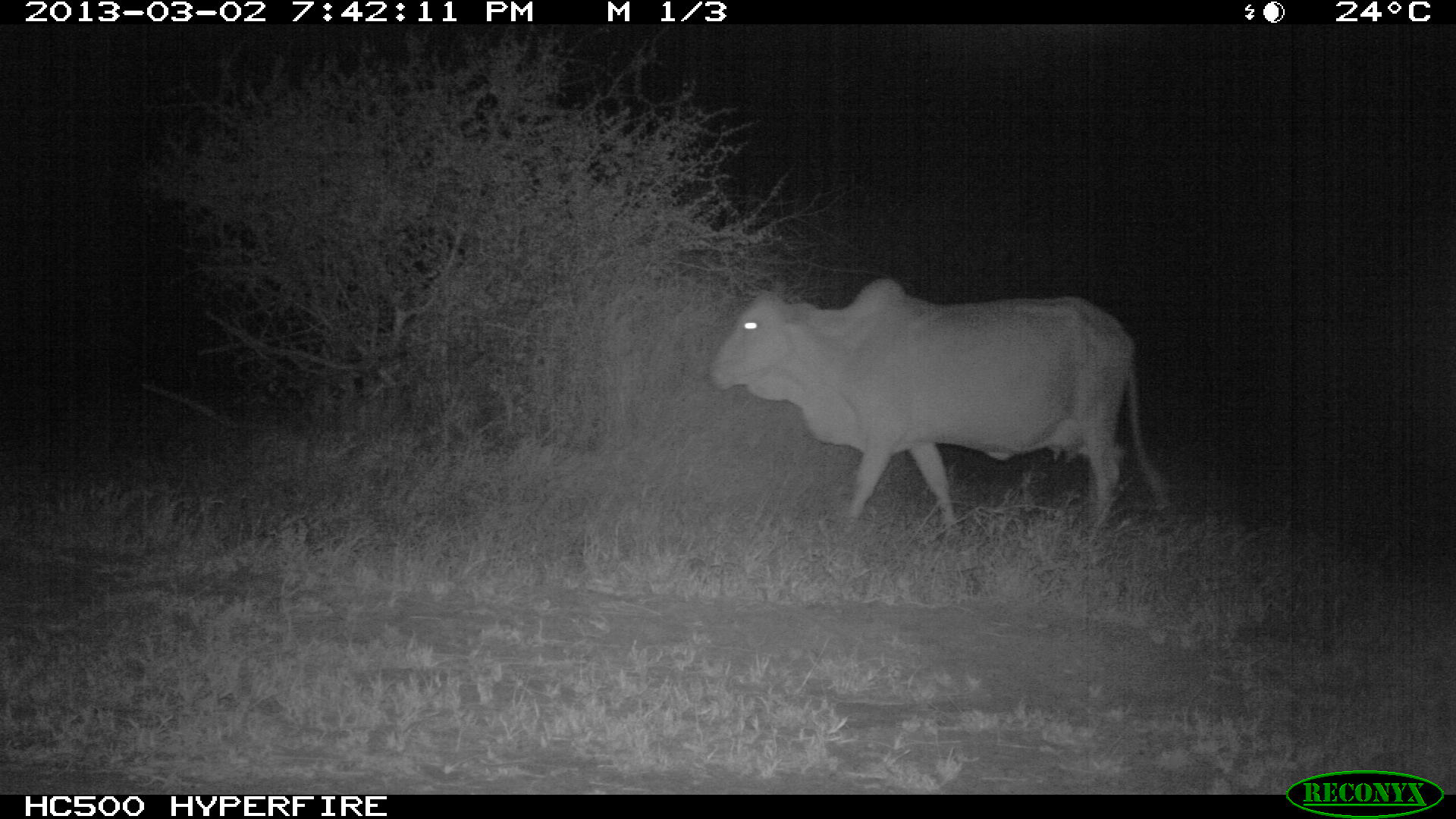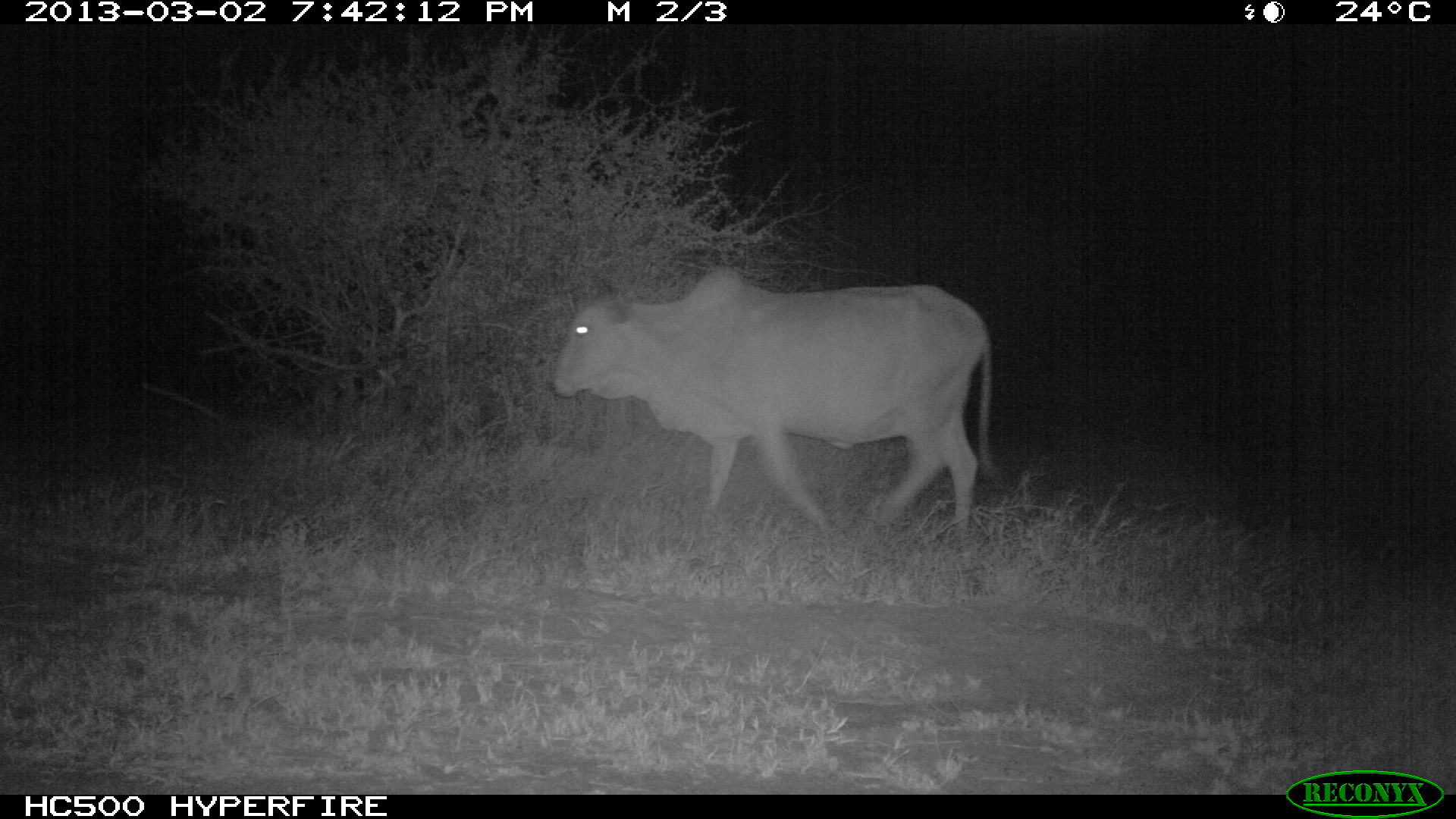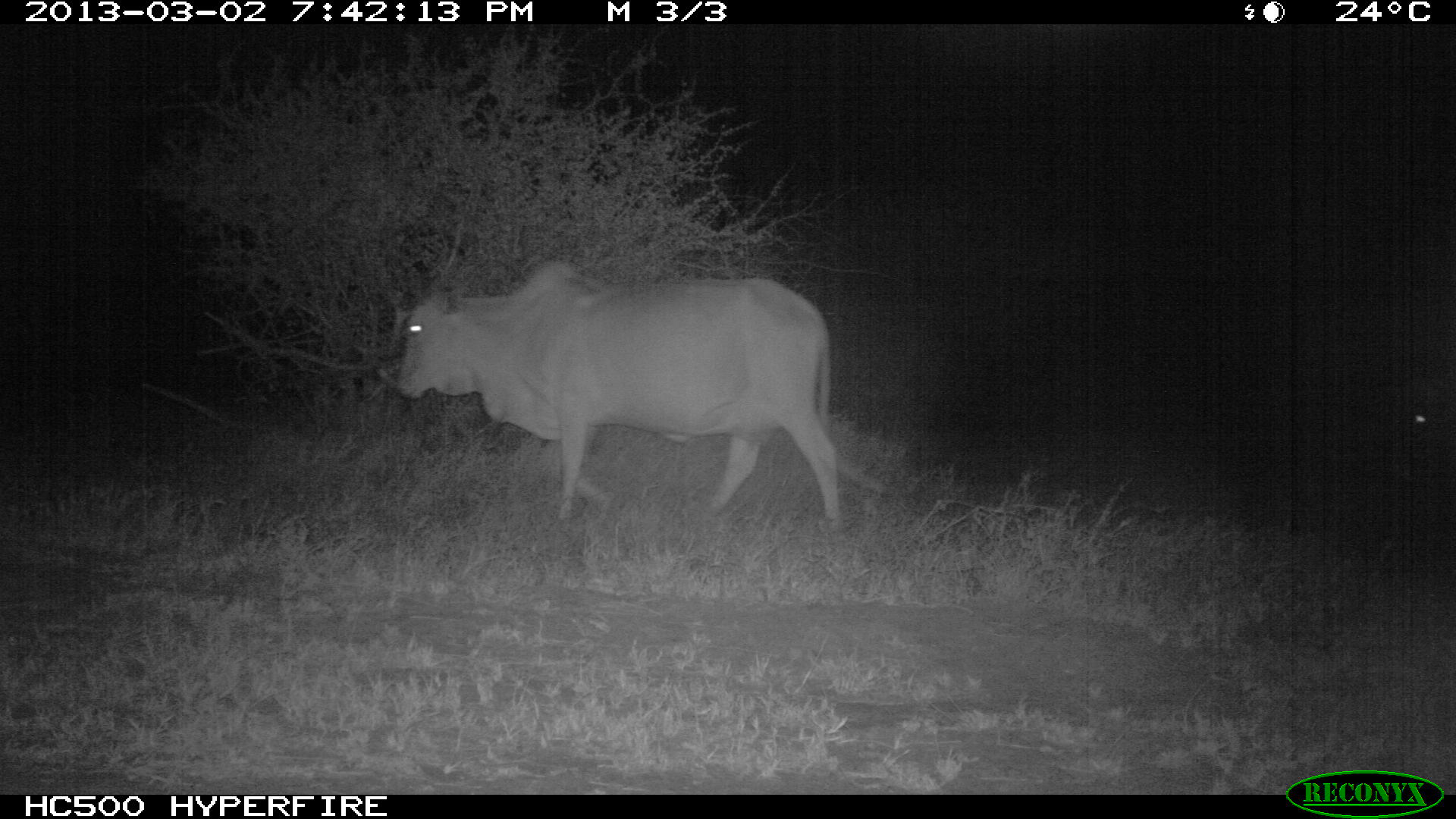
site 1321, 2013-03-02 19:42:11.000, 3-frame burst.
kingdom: Animalia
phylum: Chordata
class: Mammalia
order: Artiodactyla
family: Bovidae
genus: Bos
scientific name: Bos taurus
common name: domestic cattle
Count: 1.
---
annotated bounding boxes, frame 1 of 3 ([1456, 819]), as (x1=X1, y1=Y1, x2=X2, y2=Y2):
bos taurus: (x1=709, y1=274, x2=1167, y2=540)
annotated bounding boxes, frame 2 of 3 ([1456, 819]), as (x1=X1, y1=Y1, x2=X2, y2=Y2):
bos taurus: (x1=548, y1=268, x2=999, y2=546)